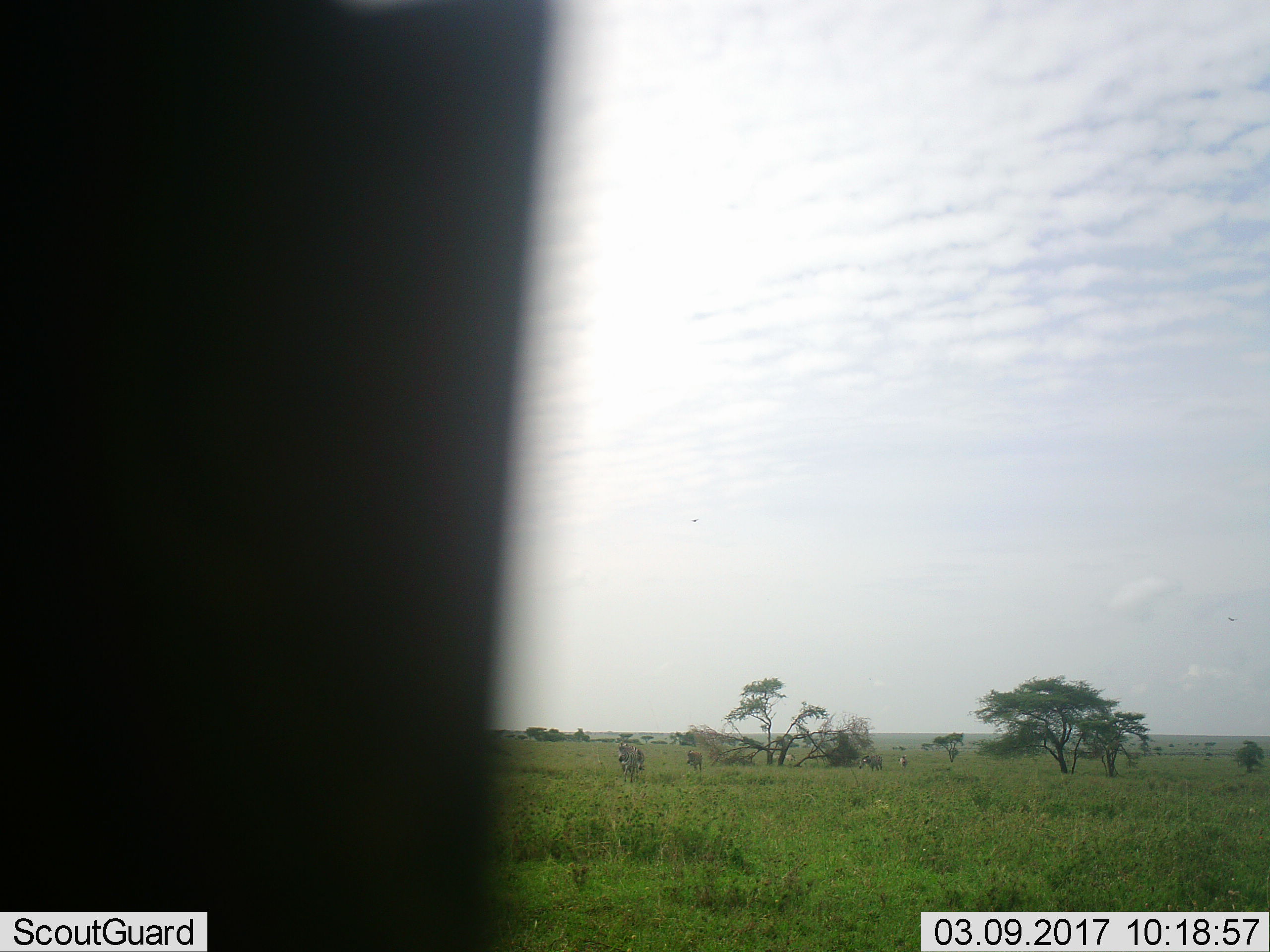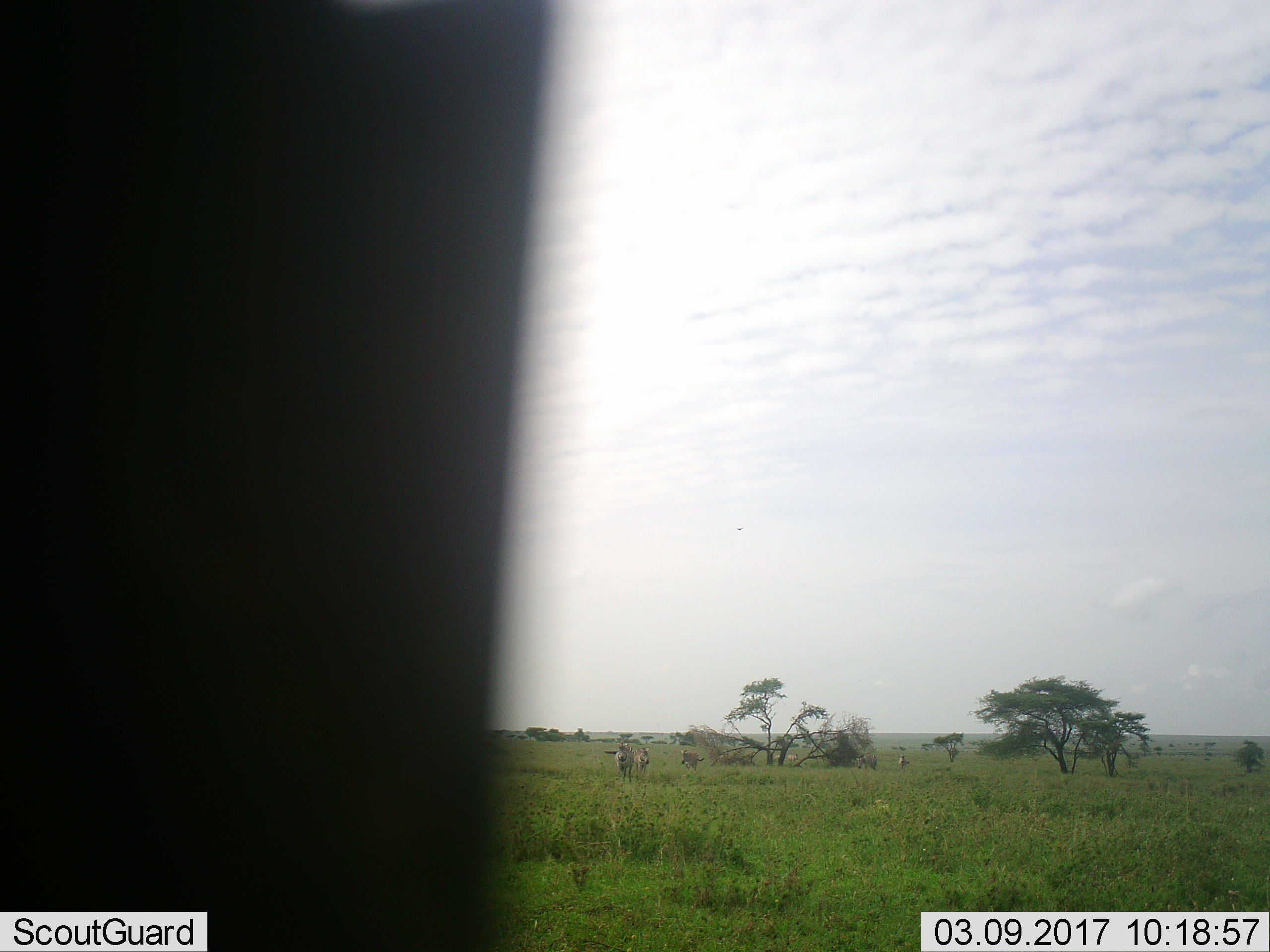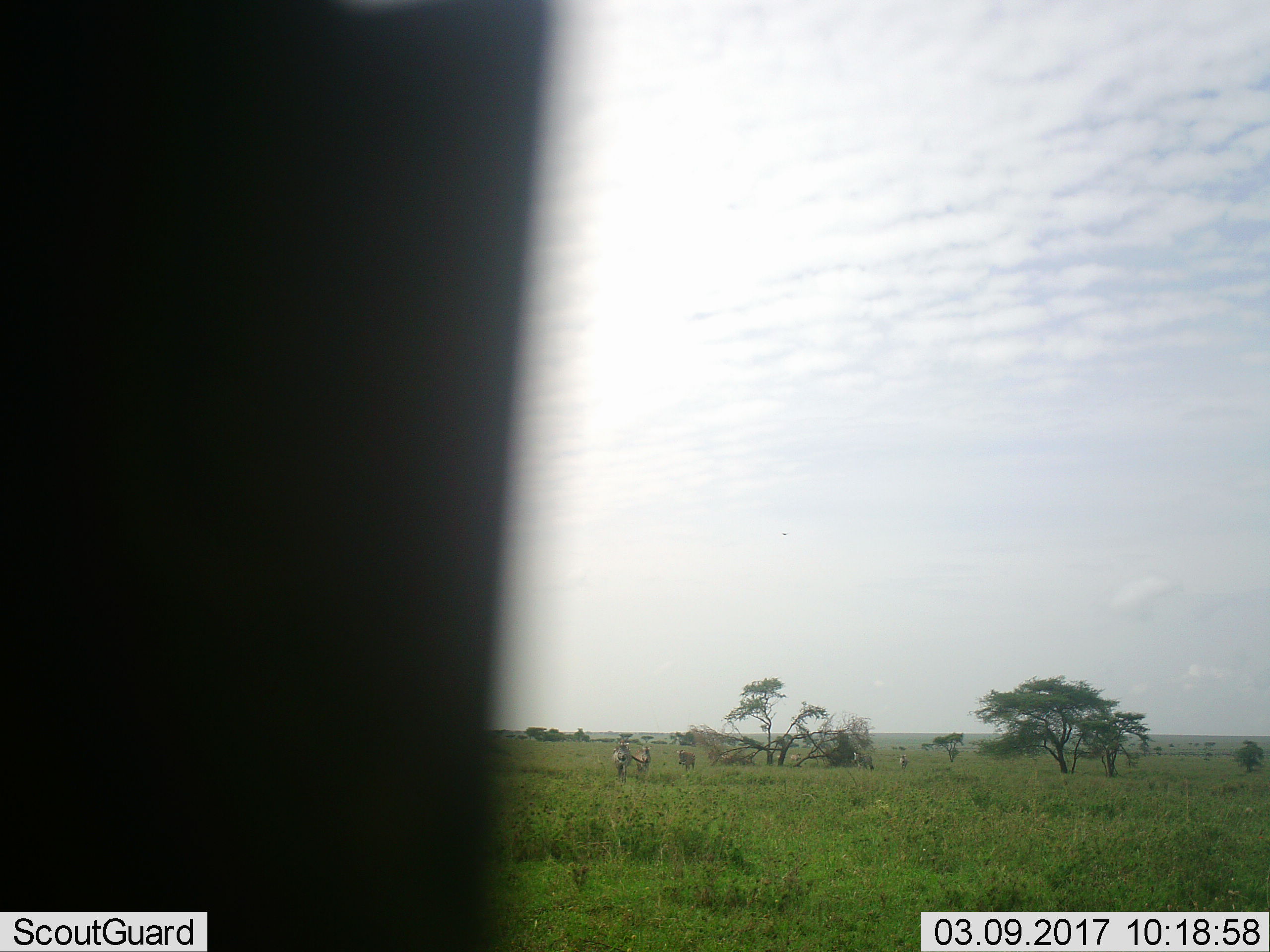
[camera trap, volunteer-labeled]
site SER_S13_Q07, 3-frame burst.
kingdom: Animalia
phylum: Chordata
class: Mammalia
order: Perissodactyla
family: Equidae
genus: Equus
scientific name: Equus quagga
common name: plains zebra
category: zebraplains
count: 4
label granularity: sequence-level